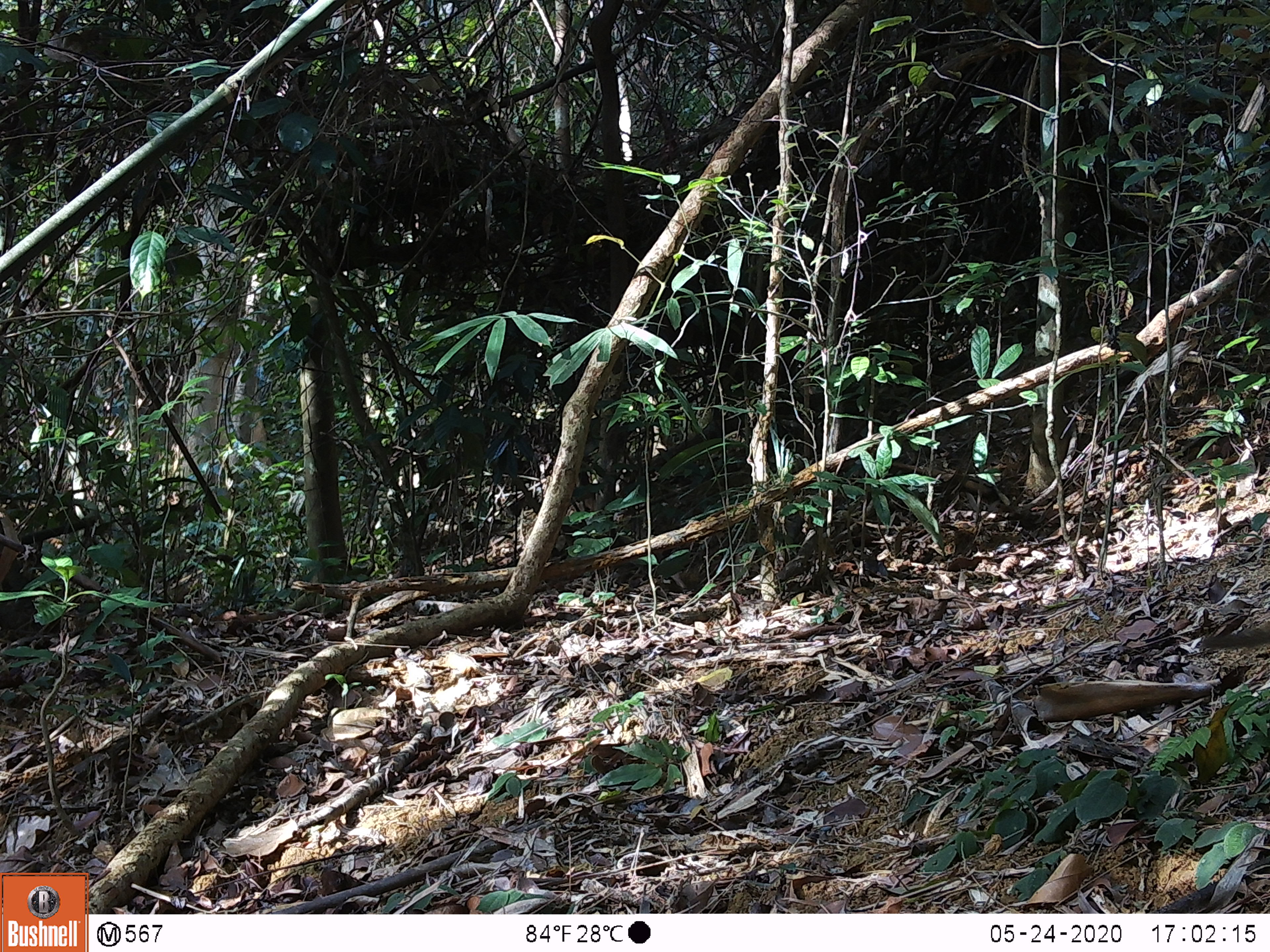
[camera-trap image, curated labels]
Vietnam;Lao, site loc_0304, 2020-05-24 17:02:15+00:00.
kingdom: Animalia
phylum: Chordata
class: Mammalia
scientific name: Mammalia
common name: mammal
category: unidentified small mammal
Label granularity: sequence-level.